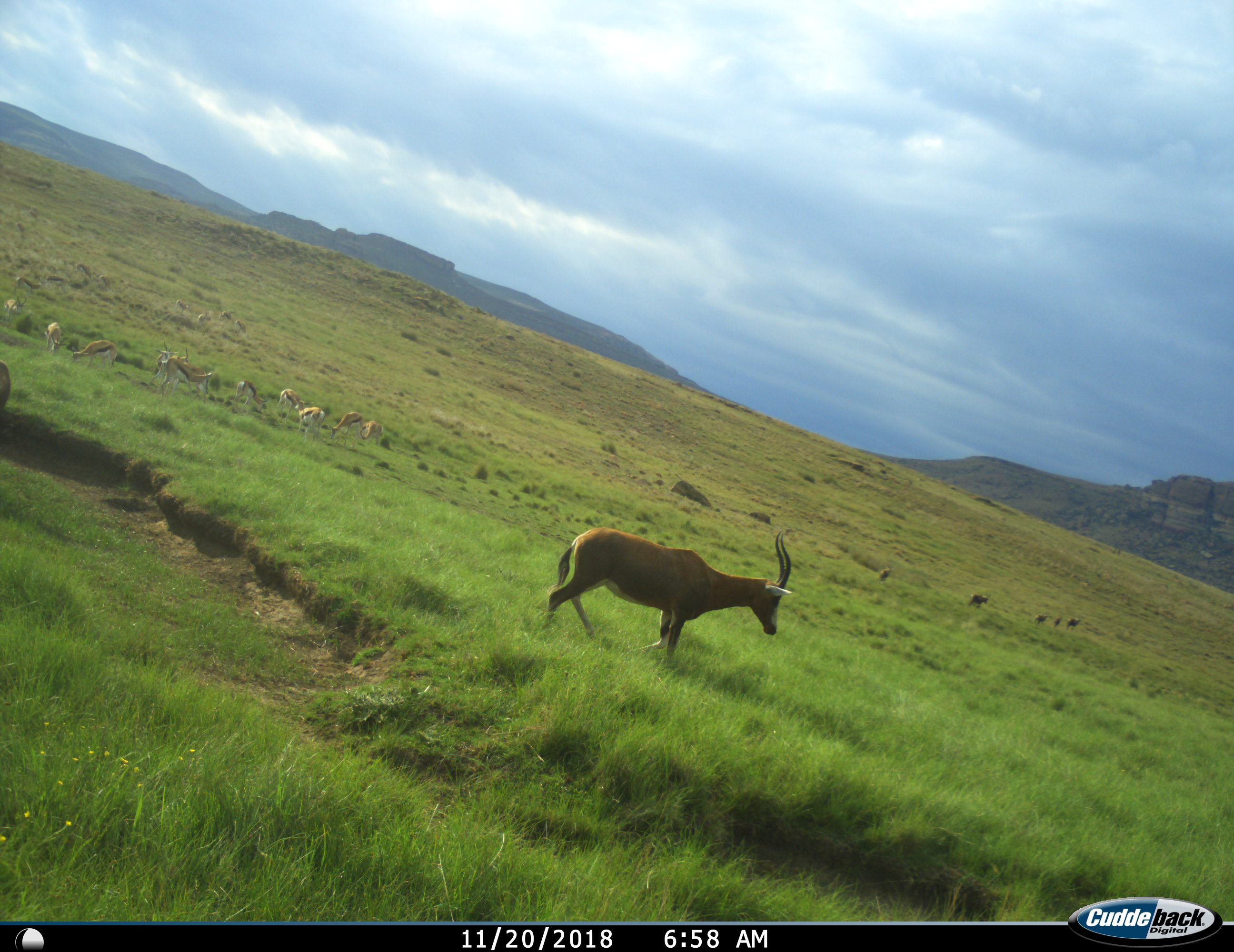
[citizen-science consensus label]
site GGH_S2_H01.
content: unidentified animal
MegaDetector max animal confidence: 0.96